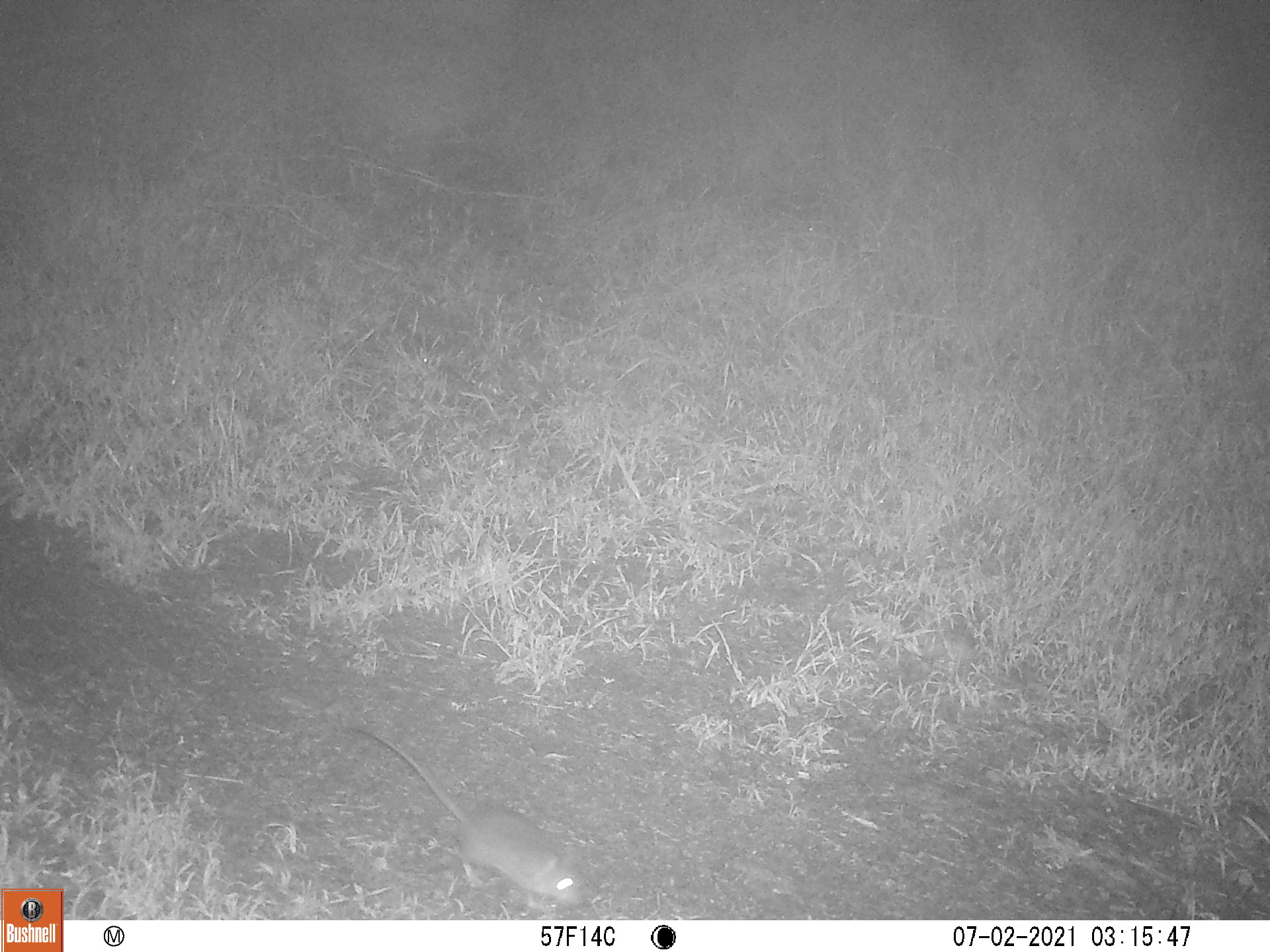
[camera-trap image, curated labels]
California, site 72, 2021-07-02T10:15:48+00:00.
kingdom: Animalia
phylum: Chordata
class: Mammalia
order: Rodentia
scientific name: Rodentia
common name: mouse or rat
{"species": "mouse or rat (Rodentia)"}